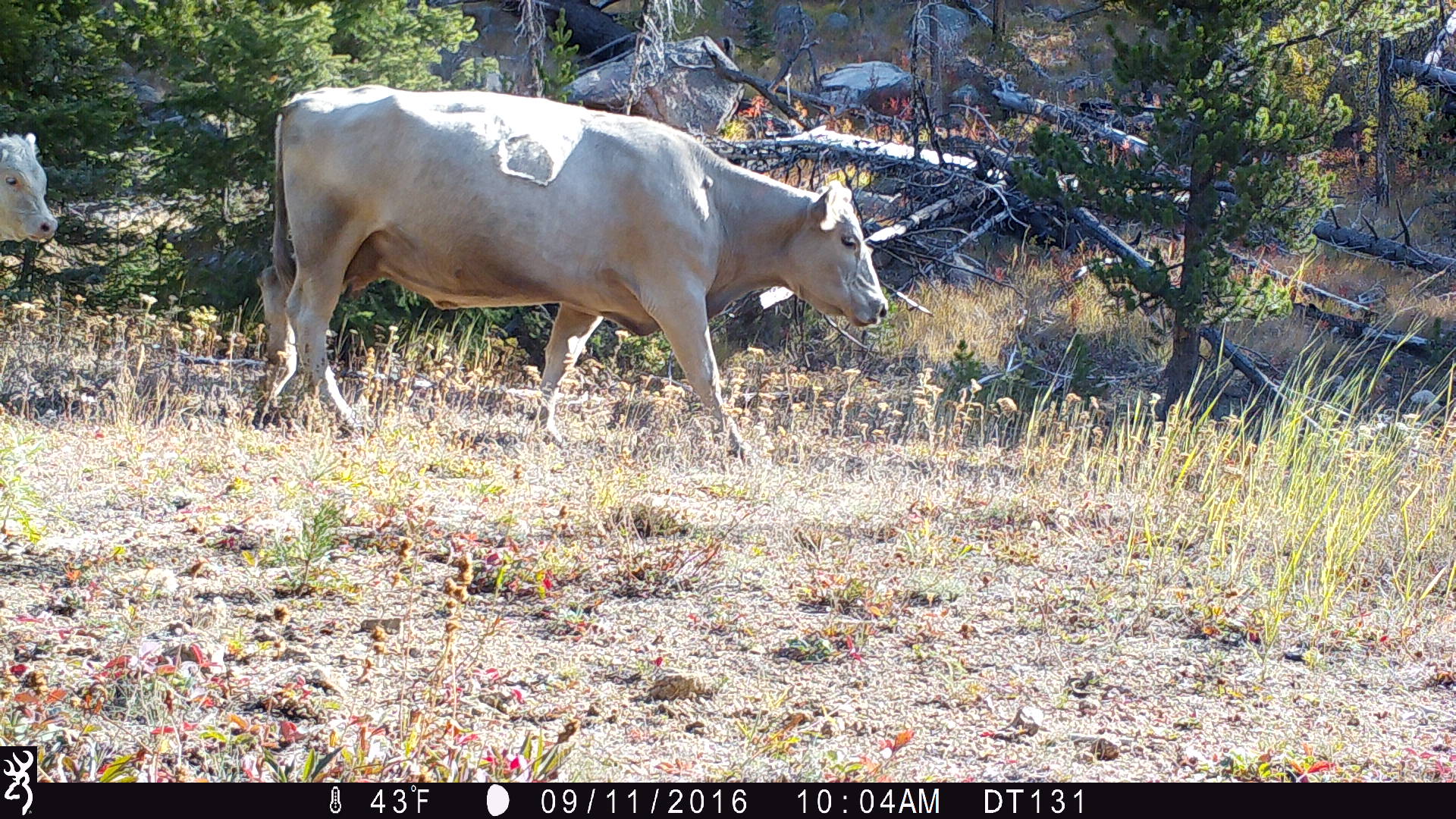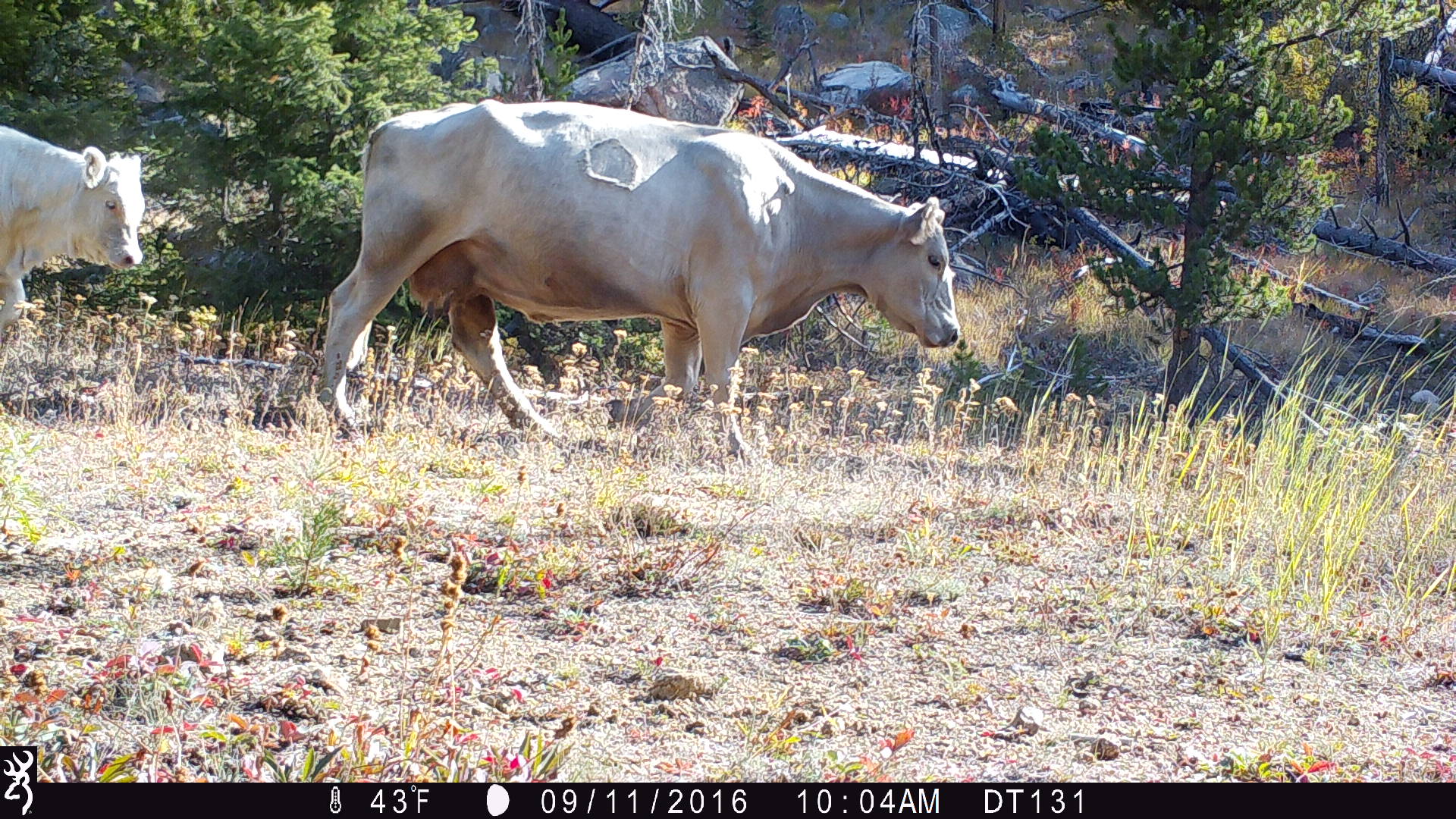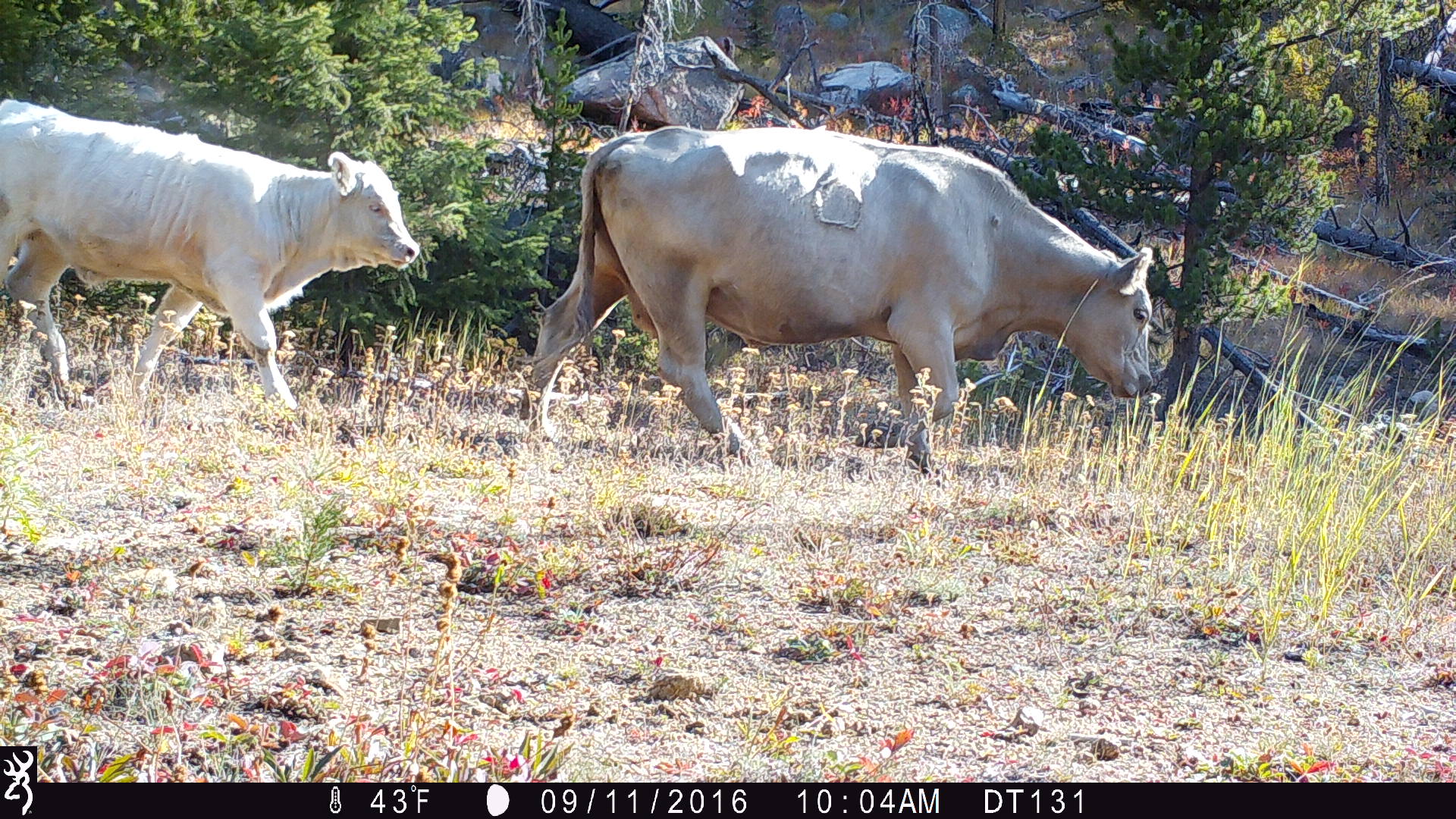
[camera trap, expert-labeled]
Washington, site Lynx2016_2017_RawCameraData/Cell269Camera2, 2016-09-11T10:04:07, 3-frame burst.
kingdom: Animalia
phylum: Chordata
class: Mammalia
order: Artiodactyla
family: Bovidae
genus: Bos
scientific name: Bos taurus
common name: domestic cattle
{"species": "domestic cattle (Bos taurus)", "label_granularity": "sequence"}